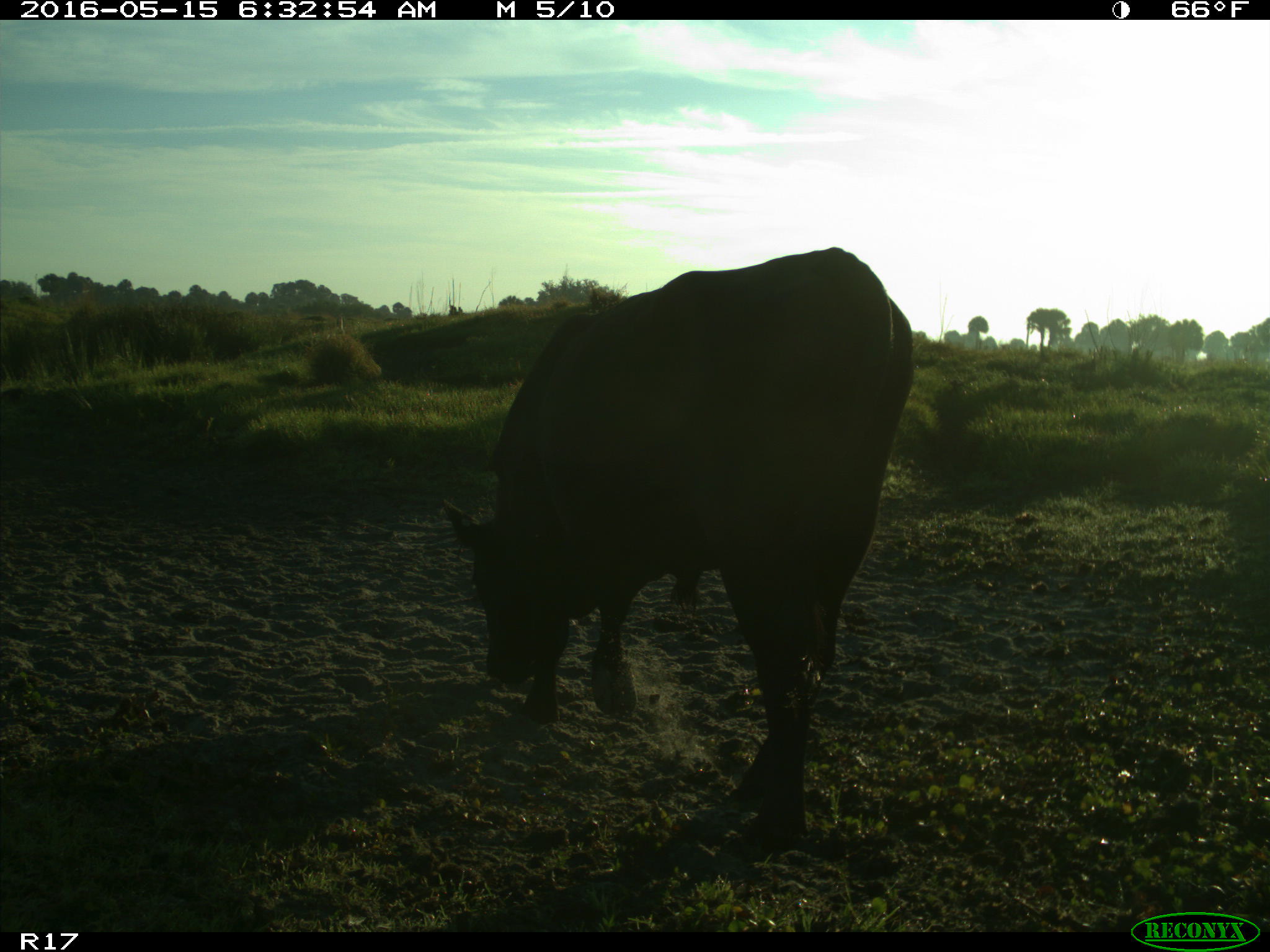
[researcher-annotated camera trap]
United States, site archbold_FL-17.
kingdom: Animalia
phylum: Chordata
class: Mammalia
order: Artiodactyla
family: Bovidae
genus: Bos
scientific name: Bos taurus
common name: domestic cow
Bos taurus (domestic cow).